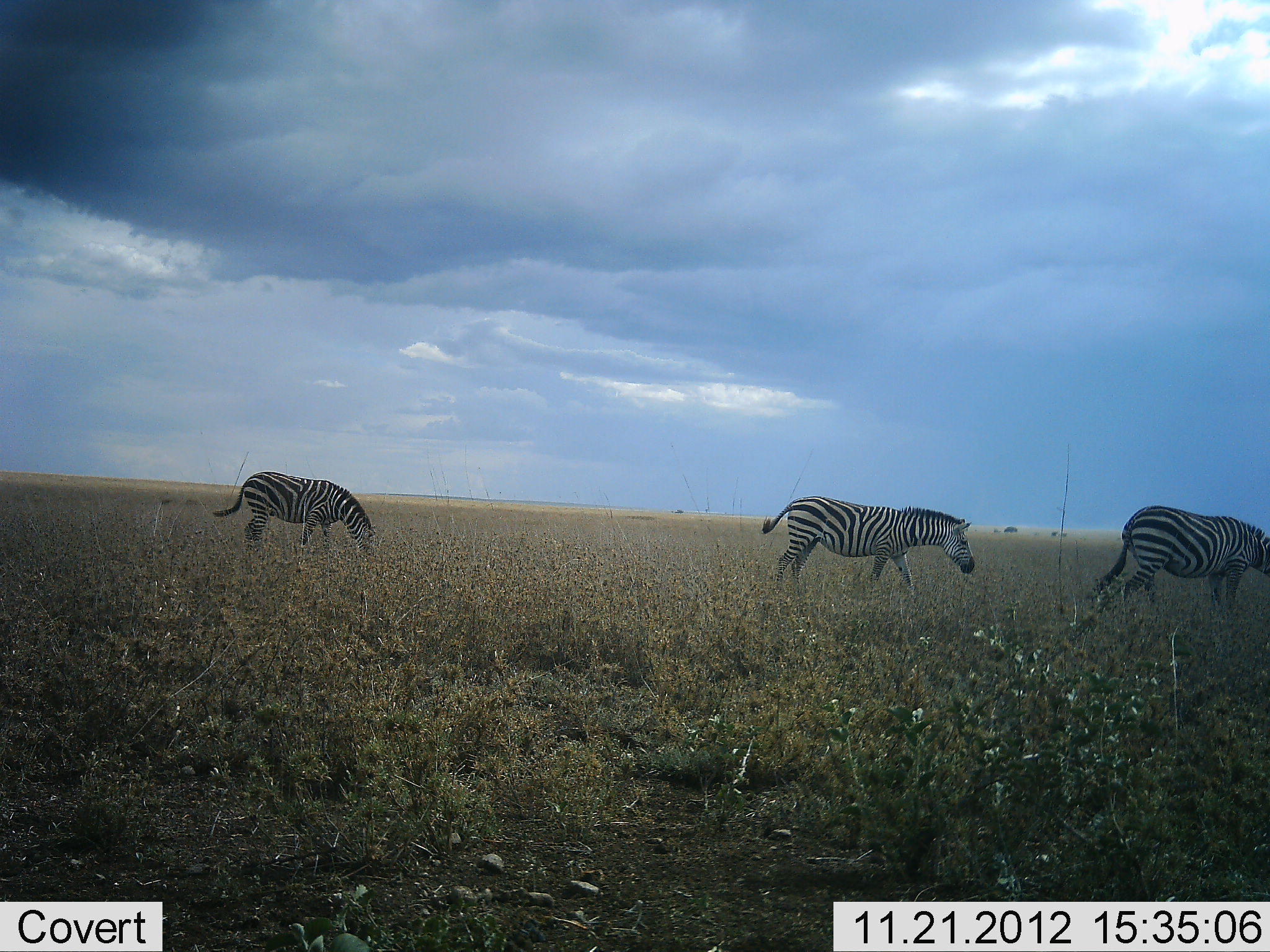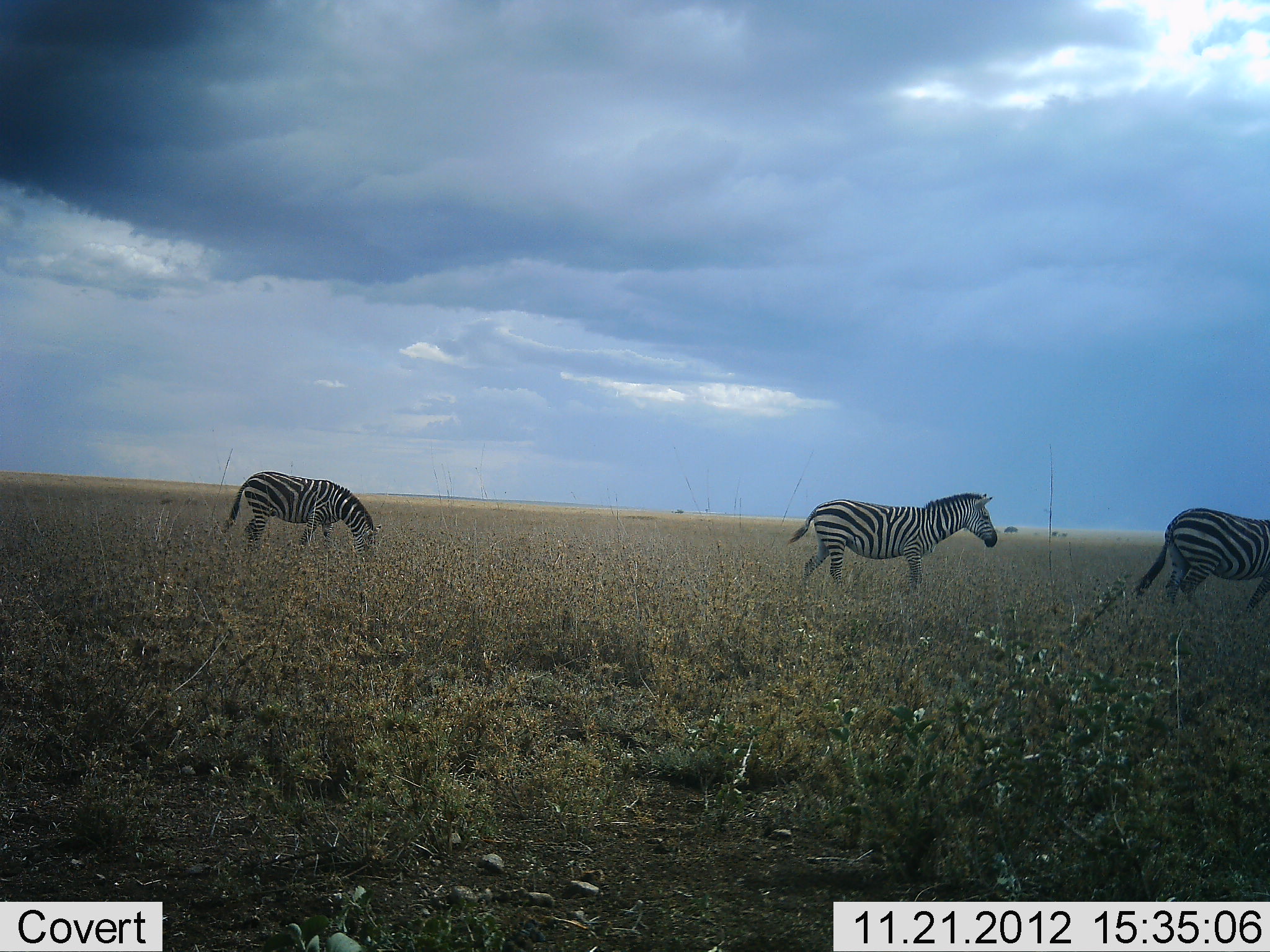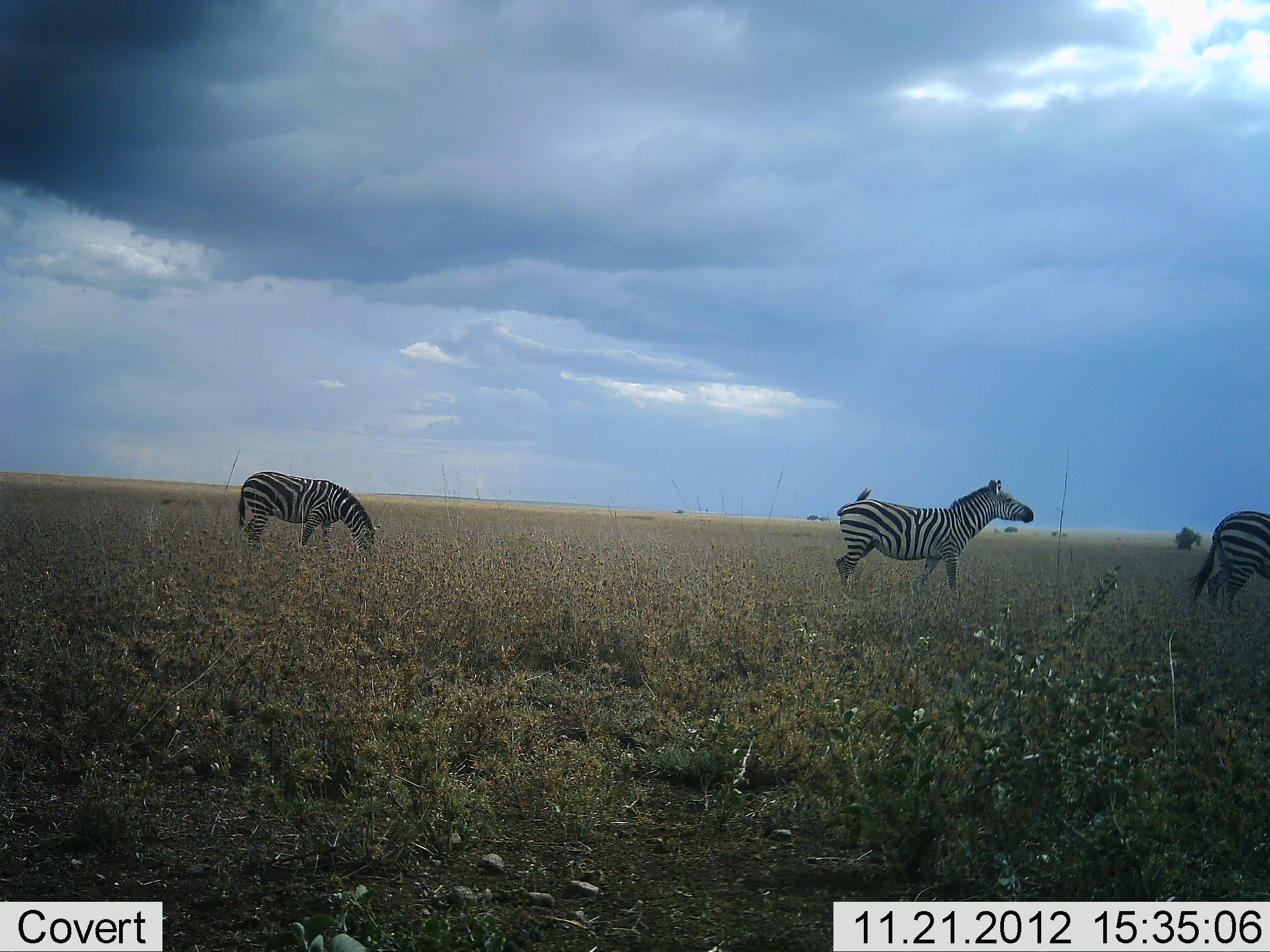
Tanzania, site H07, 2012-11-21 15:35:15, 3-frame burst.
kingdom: Animalia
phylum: Chordata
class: Mammalia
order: Perissodactyla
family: Equidae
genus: Equus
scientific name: Equus quagga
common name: plains zebra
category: zebra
Zebra (plains zebra) (Equus quagga), count 3. Behavior (volunteer vote fractions): standing 20%, resting 0%, moving 90%, interacting 0%. Young present (vote fraction): 0%. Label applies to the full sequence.